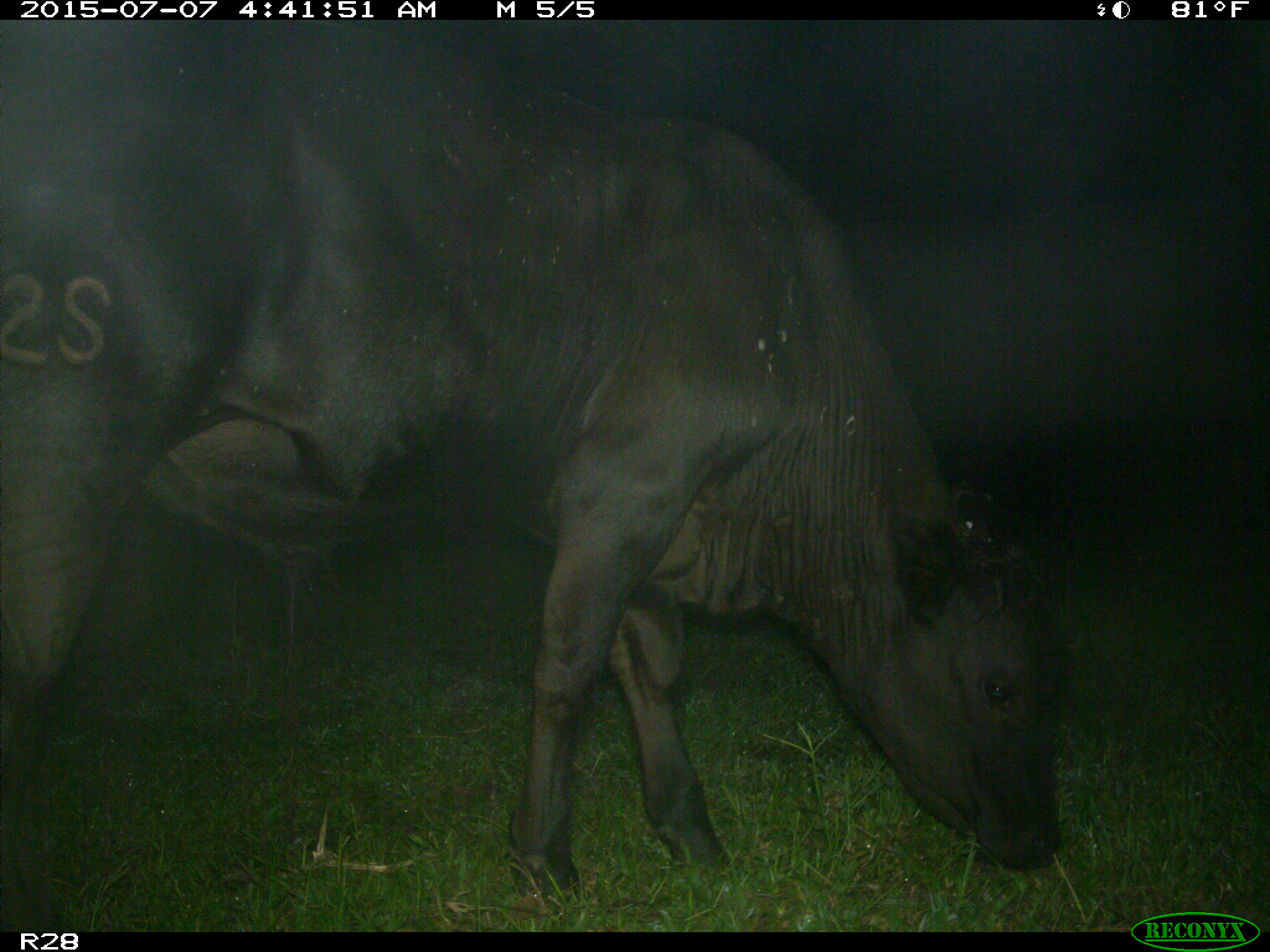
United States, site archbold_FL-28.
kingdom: Animalia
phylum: Chordata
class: Mammalia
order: Artiodactyla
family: Bovidae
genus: Bos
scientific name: Bos taurus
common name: domestic cow